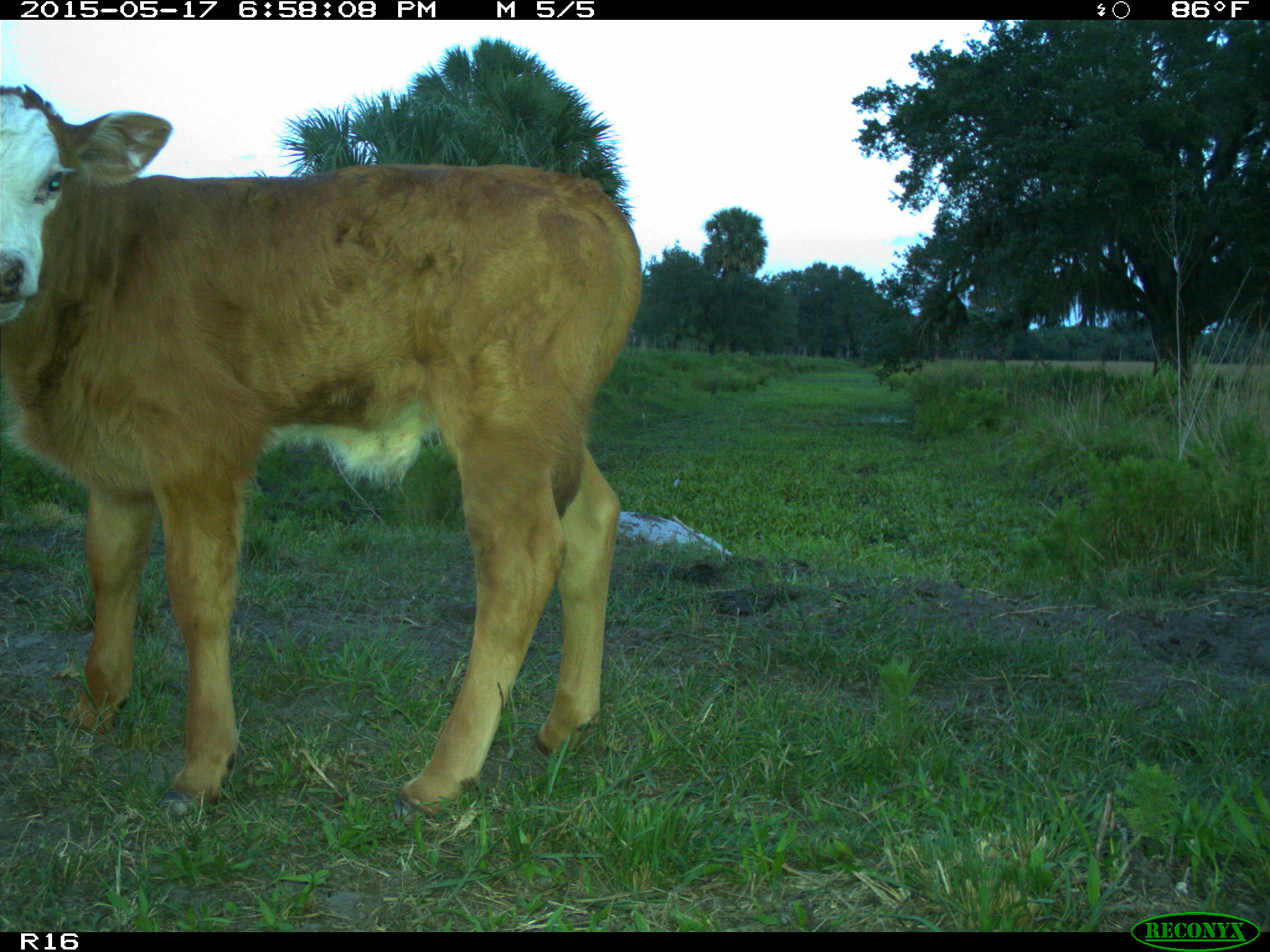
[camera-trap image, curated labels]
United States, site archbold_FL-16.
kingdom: Animalia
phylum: Chordata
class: Mammalia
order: Artiodactyla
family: Bovidae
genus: Bos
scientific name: Bos taurus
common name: domestic cow